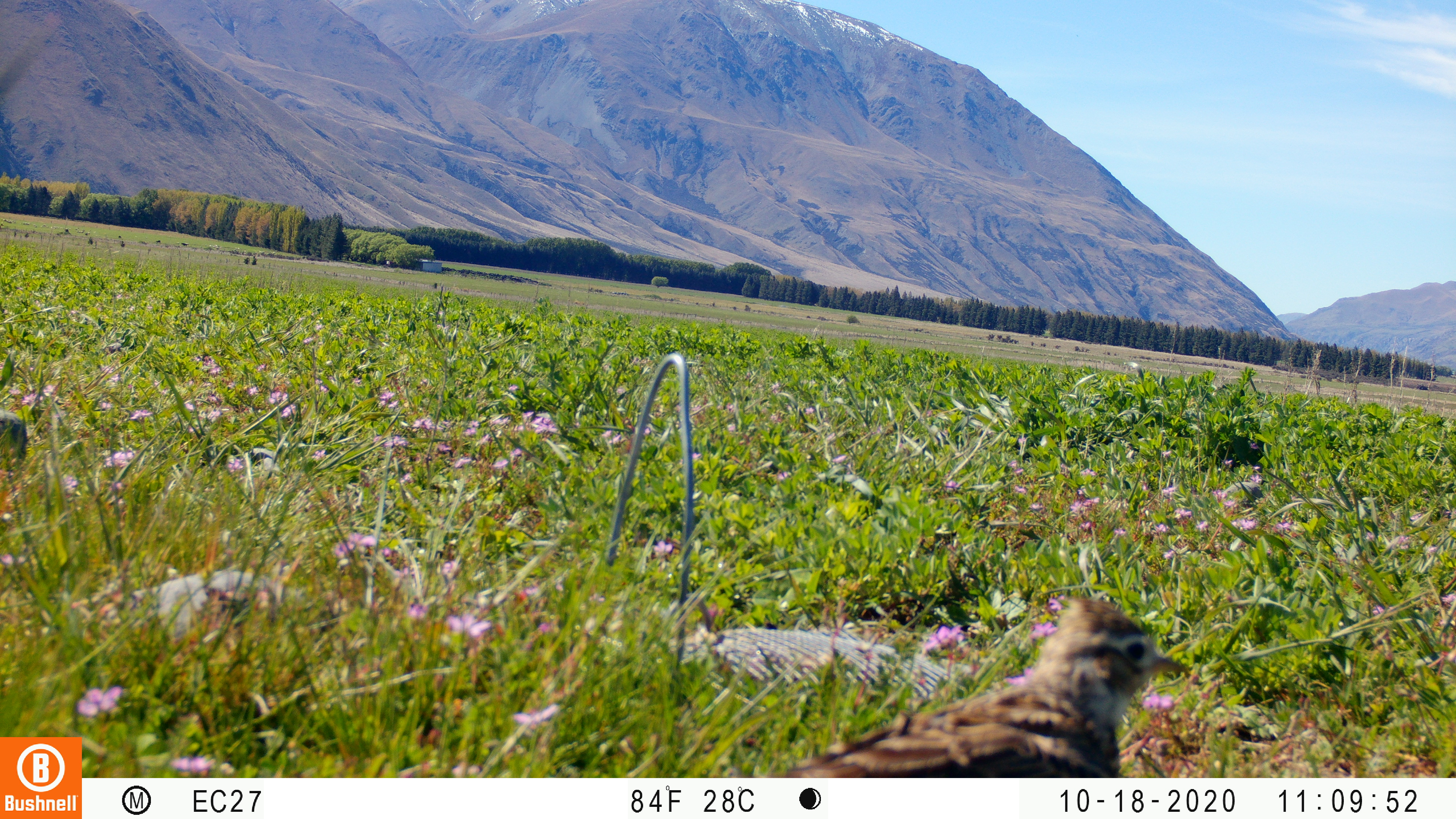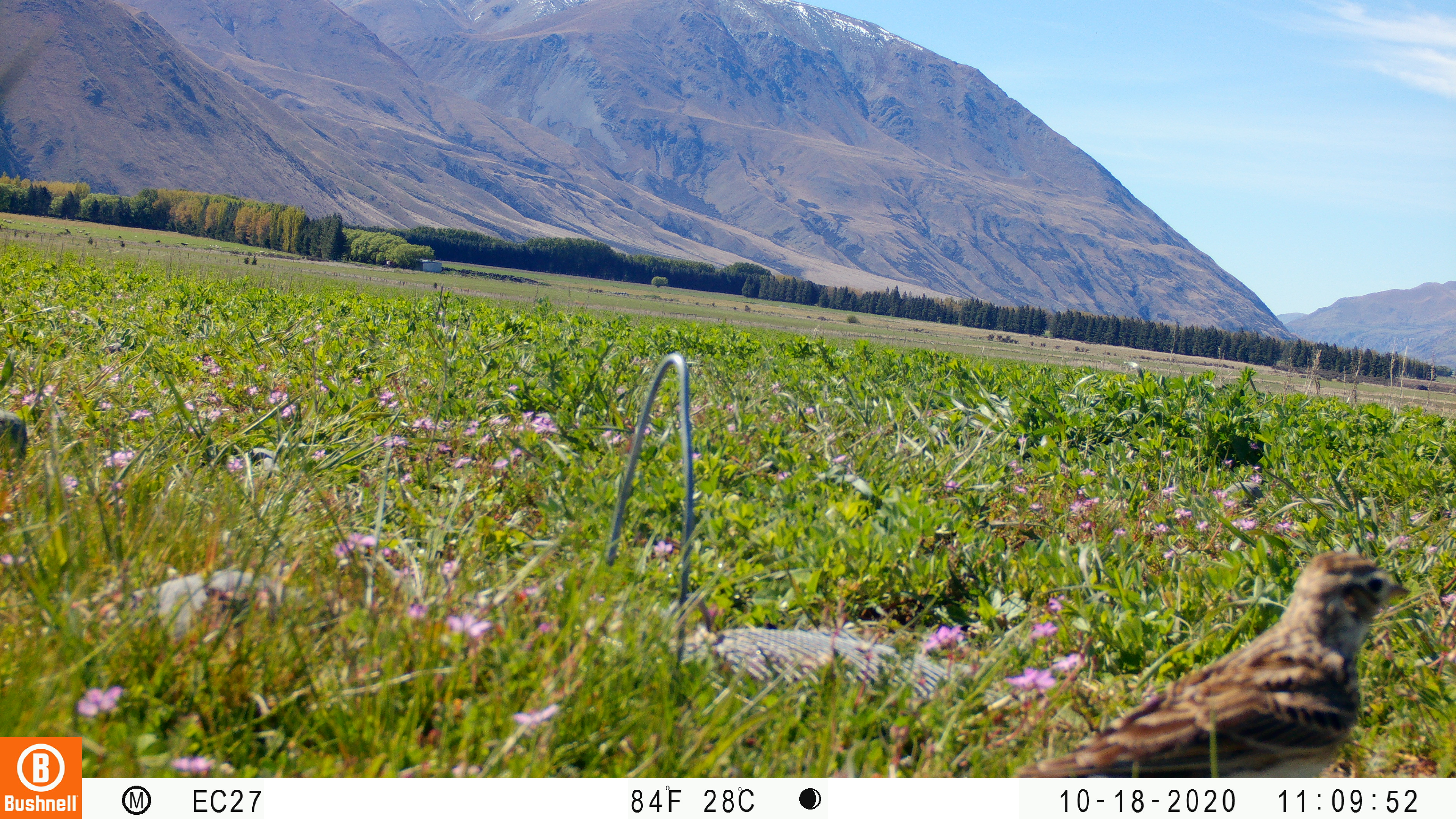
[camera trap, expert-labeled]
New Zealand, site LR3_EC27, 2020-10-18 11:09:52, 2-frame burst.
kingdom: Animalia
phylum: Chordata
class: Aves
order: Passeriformes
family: Motacillidae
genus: Anthus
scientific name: Anthus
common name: pipit